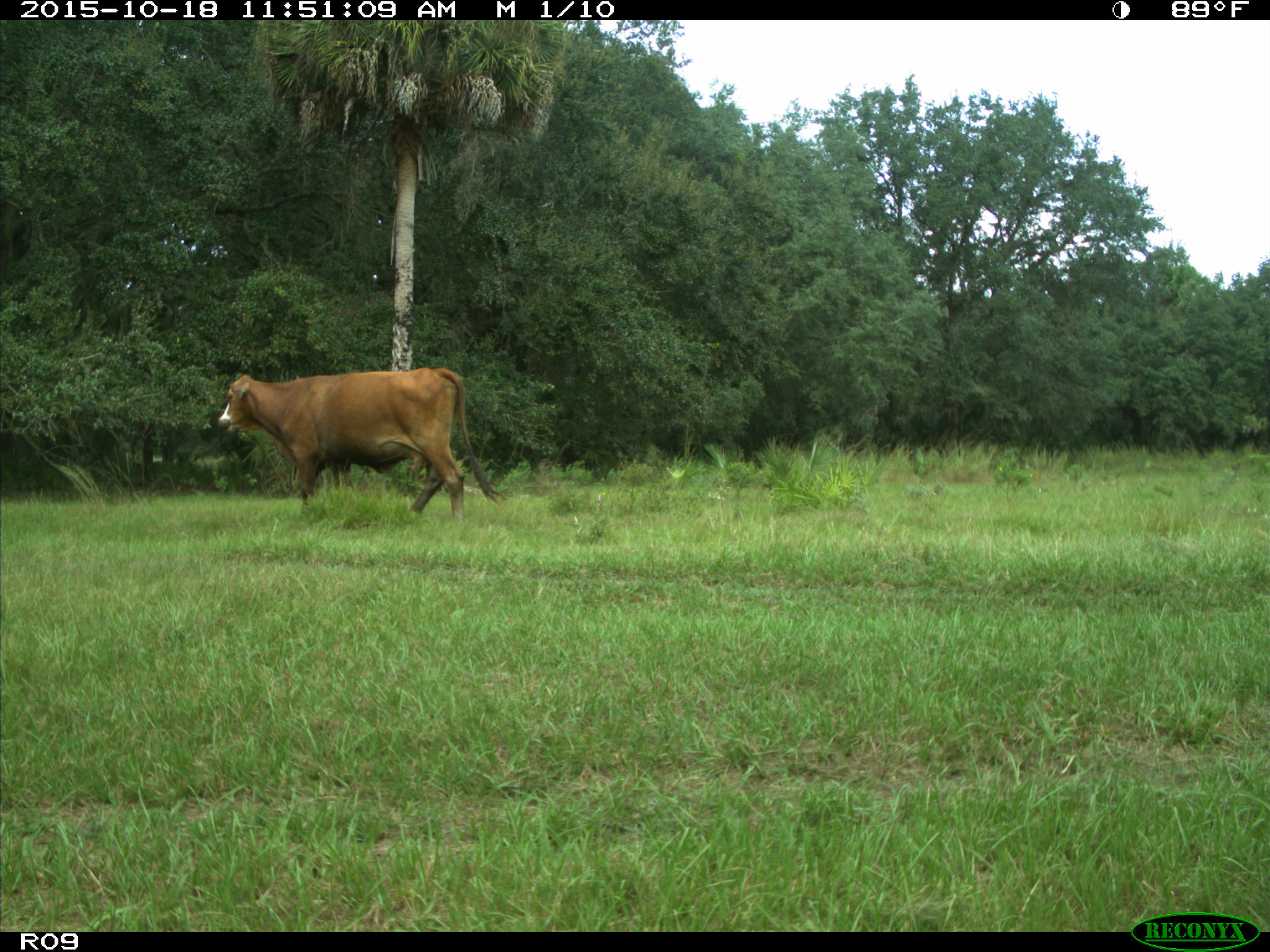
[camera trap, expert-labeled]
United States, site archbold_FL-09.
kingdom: Animalia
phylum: Chordata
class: Mammalia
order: Artiodactyla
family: Bovidae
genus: Bos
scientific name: Bos taurus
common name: domestic cow